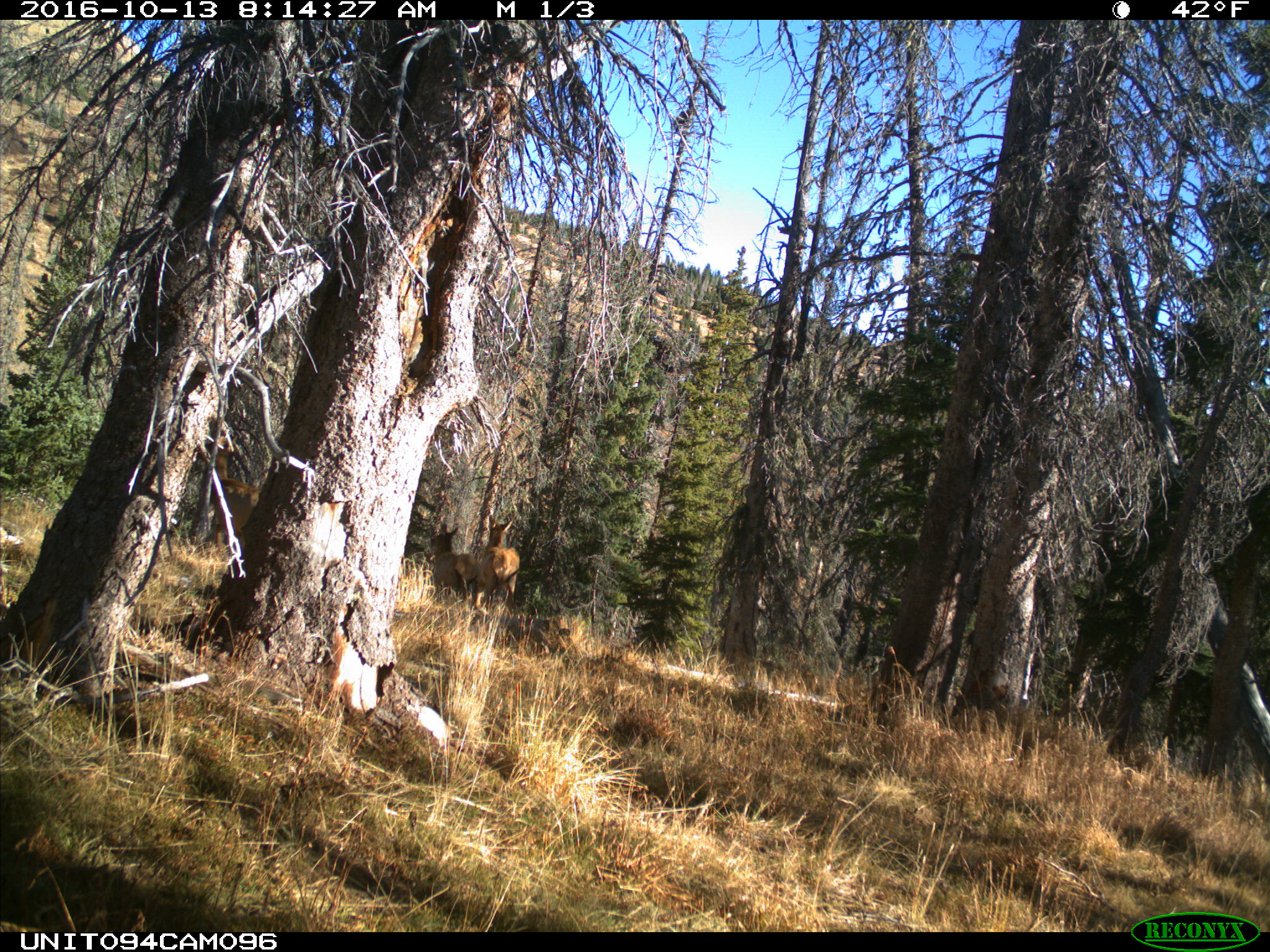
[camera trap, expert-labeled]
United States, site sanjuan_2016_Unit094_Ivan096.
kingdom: Animalia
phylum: Chordata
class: Mammalia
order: Artiodactyla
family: Cervidae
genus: Cervus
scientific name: Cervus elaphus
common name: red deer